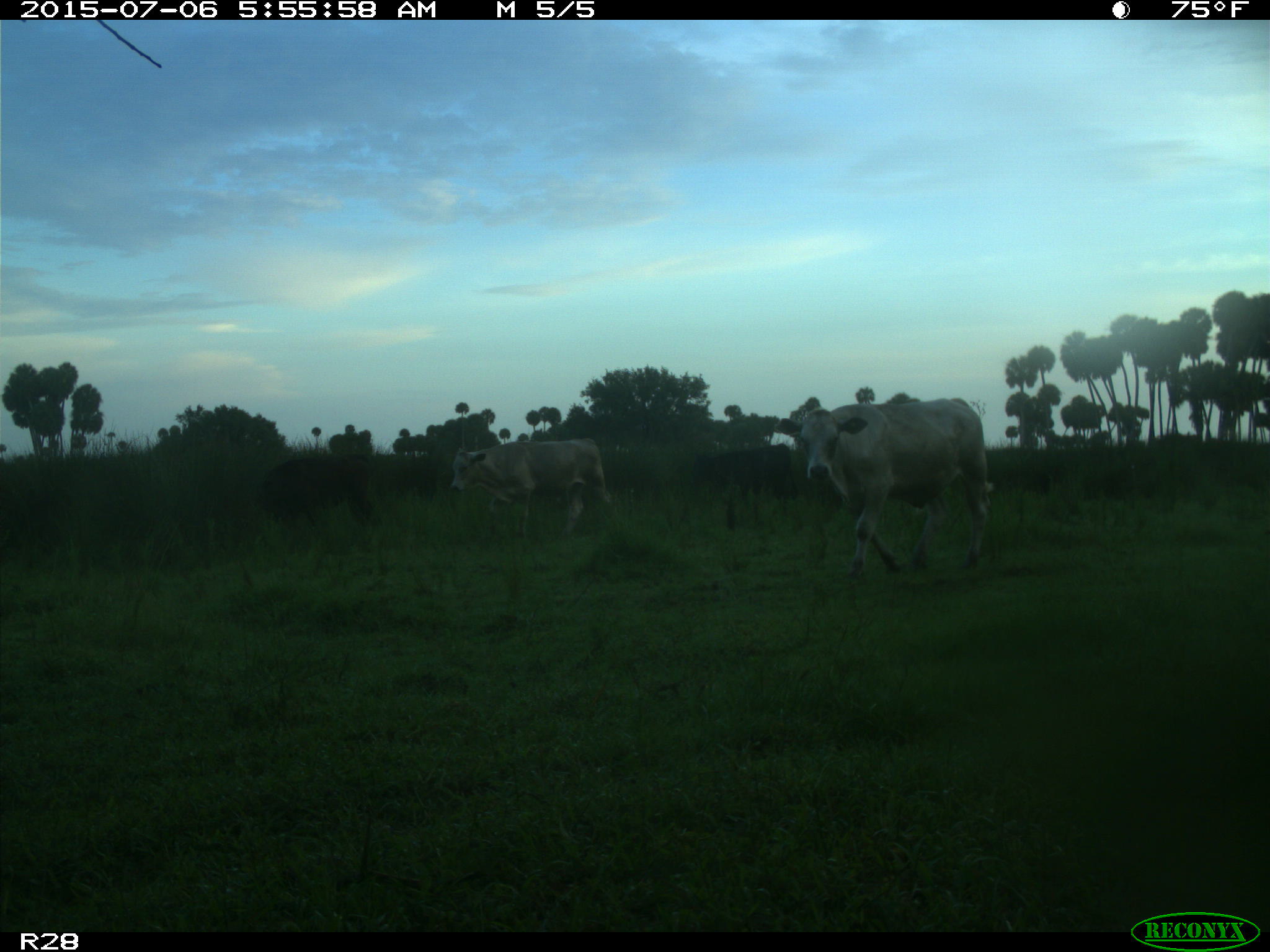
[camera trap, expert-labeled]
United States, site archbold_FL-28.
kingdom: Animalia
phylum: Chordata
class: Mammalia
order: Artiodactyla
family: Bovidae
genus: Bos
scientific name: Bos taurus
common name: domestic cow